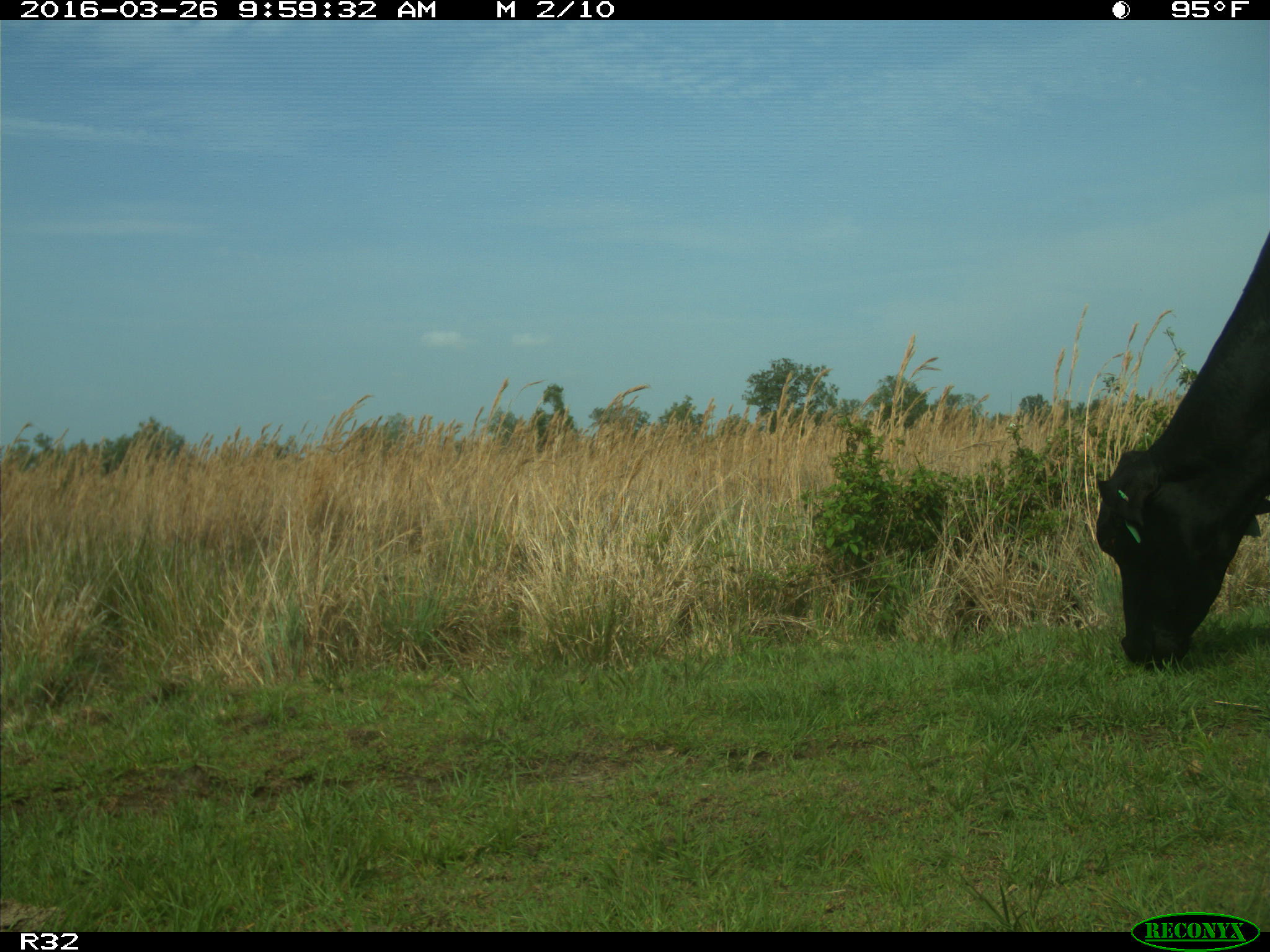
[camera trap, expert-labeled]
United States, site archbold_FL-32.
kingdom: Animalia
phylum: Chordata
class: Mammalia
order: Artiodactyla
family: Bovidae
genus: Bos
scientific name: Bos taurus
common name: domestic cow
Bos taurus (domestic cow).